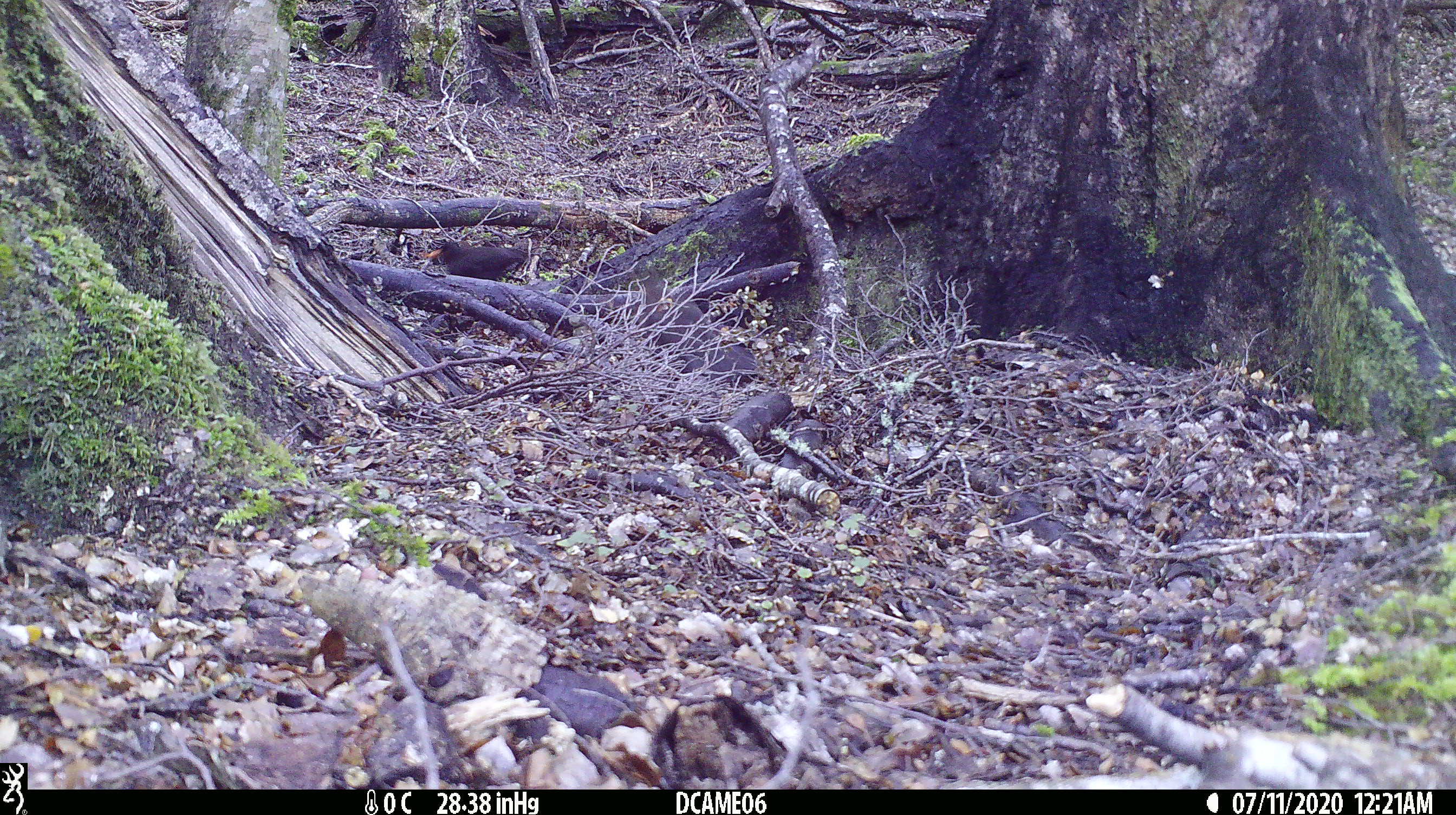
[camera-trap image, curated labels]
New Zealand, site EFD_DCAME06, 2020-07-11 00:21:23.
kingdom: Animalia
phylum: Chordata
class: Aves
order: Passeriformes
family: Turdidae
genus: Turdus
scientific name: Turdus merula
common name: eurasian blackbird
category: blackbird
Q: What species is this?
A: Blackbird (eurasian blackbird) (Turdus merula).